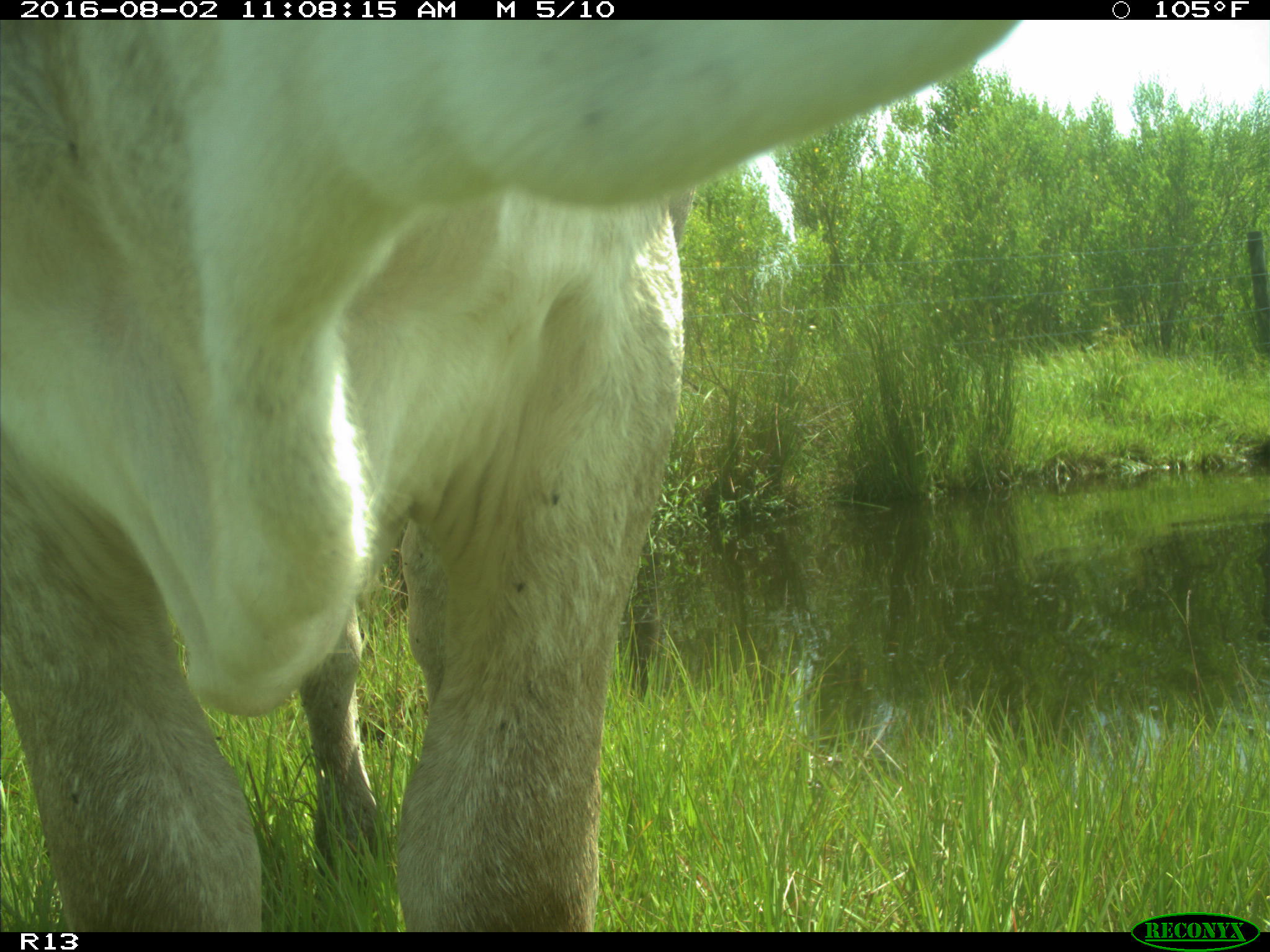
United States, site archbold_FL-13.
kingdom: Animalia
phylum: Chordata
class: Mammalia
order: Artiodactyla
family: Bovidae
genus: Bos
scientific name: Bos taurus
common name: domestic cow